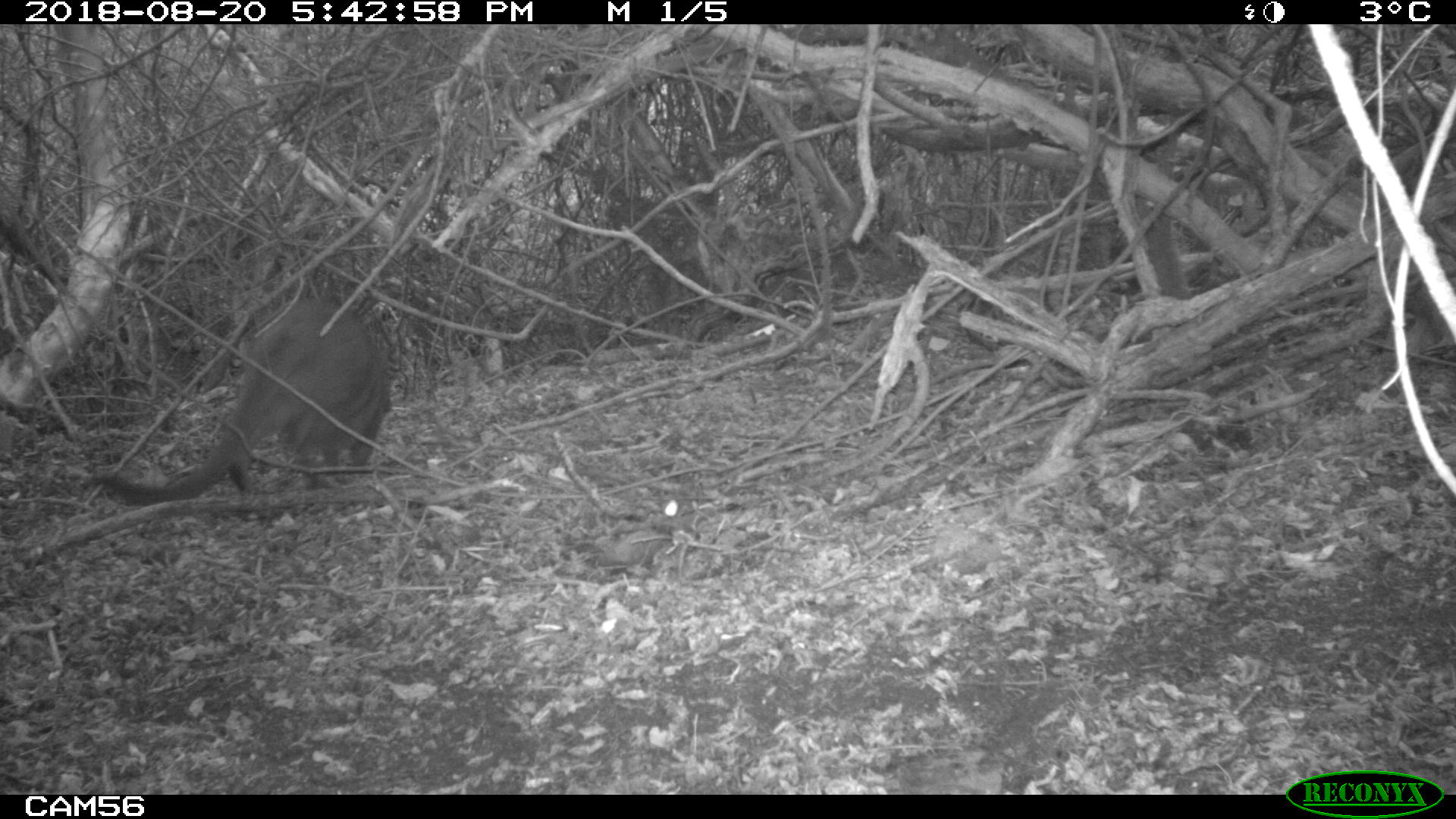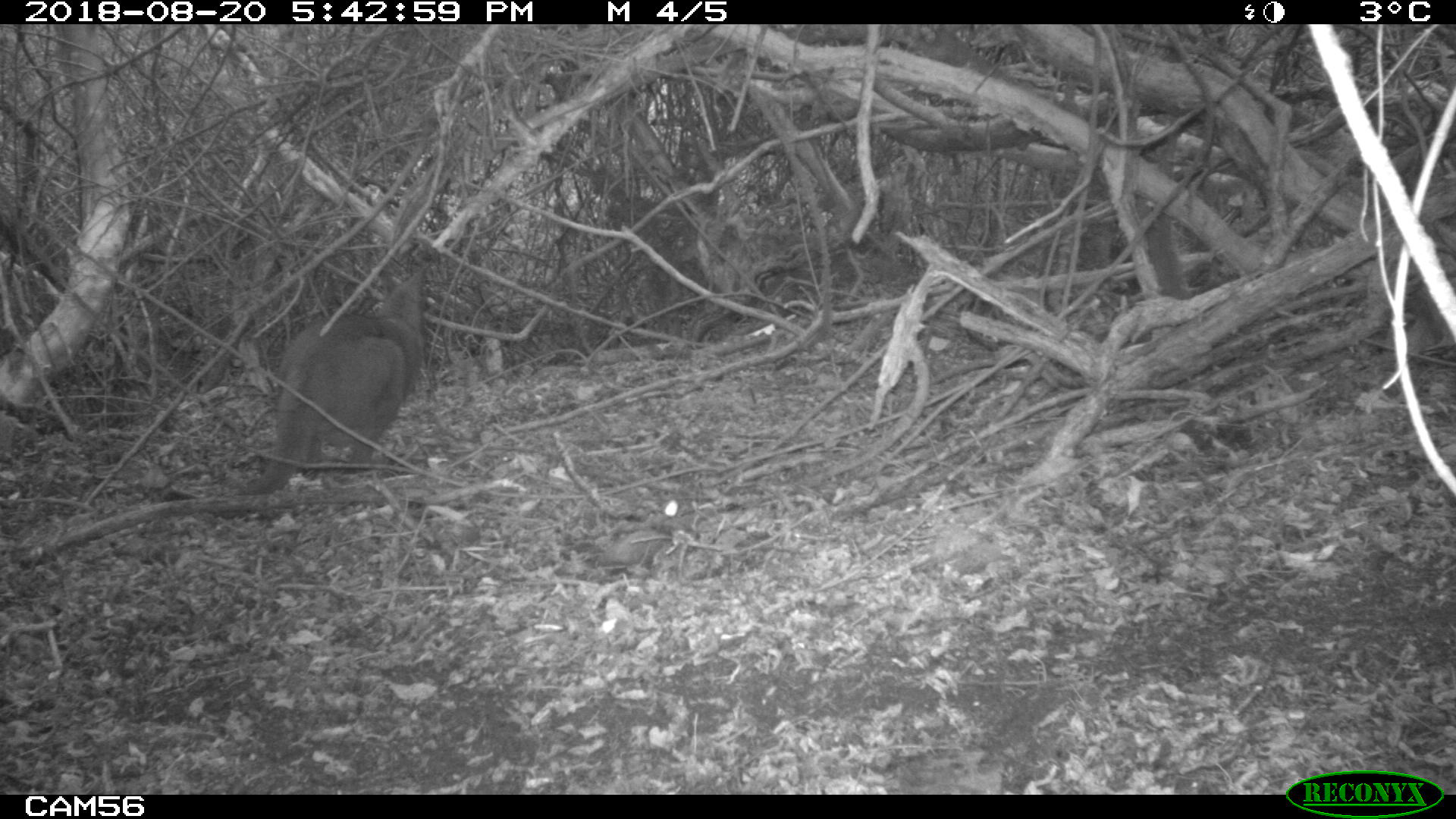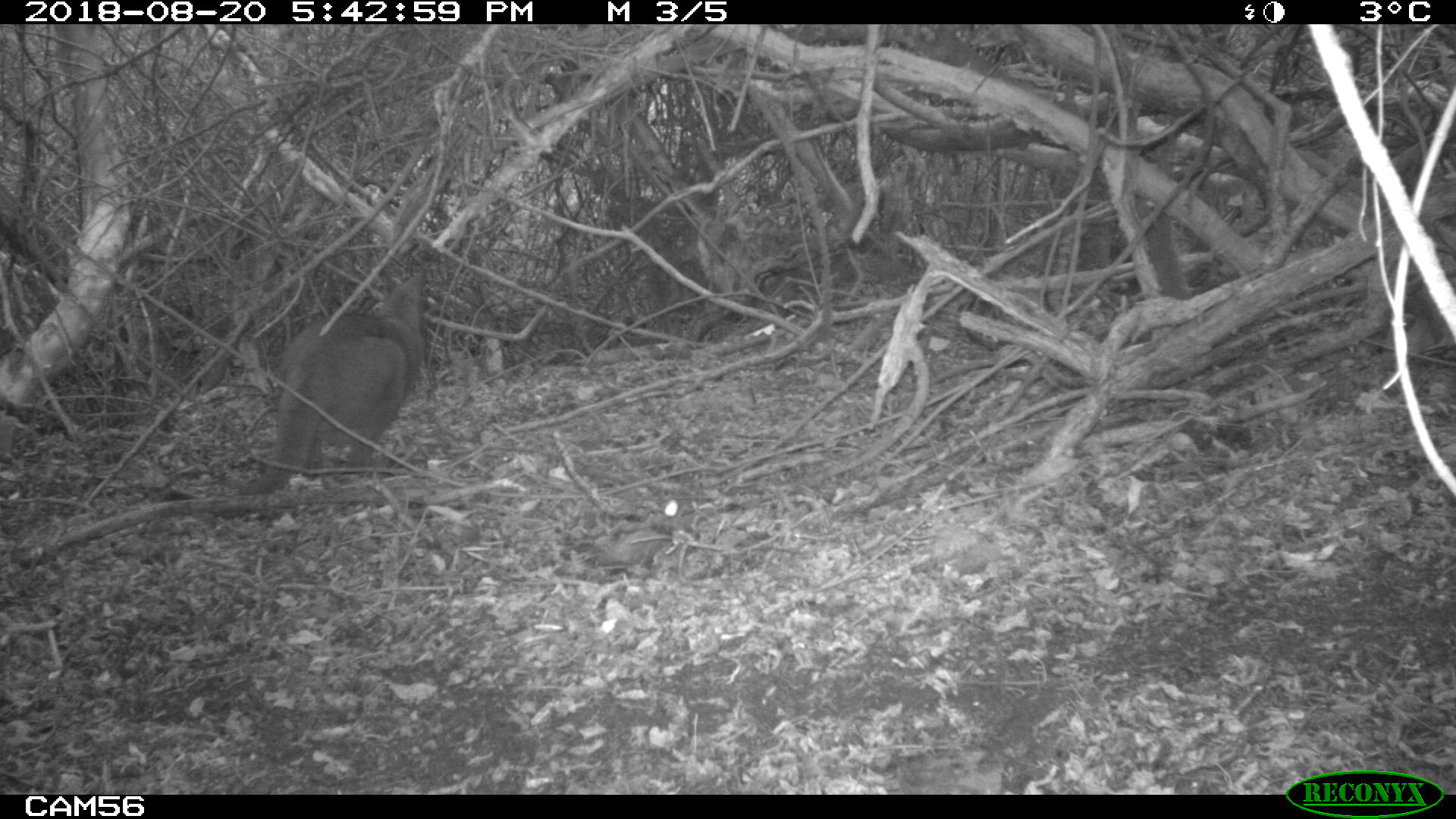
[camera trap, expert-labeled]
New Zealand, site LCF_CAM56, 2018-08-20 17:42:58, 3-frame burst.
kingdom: Animalia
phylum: Chordata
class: Mammalia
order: Diprotodontia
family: Macropodidae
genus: Notamacropus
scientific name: Notamacropus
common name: wallaby